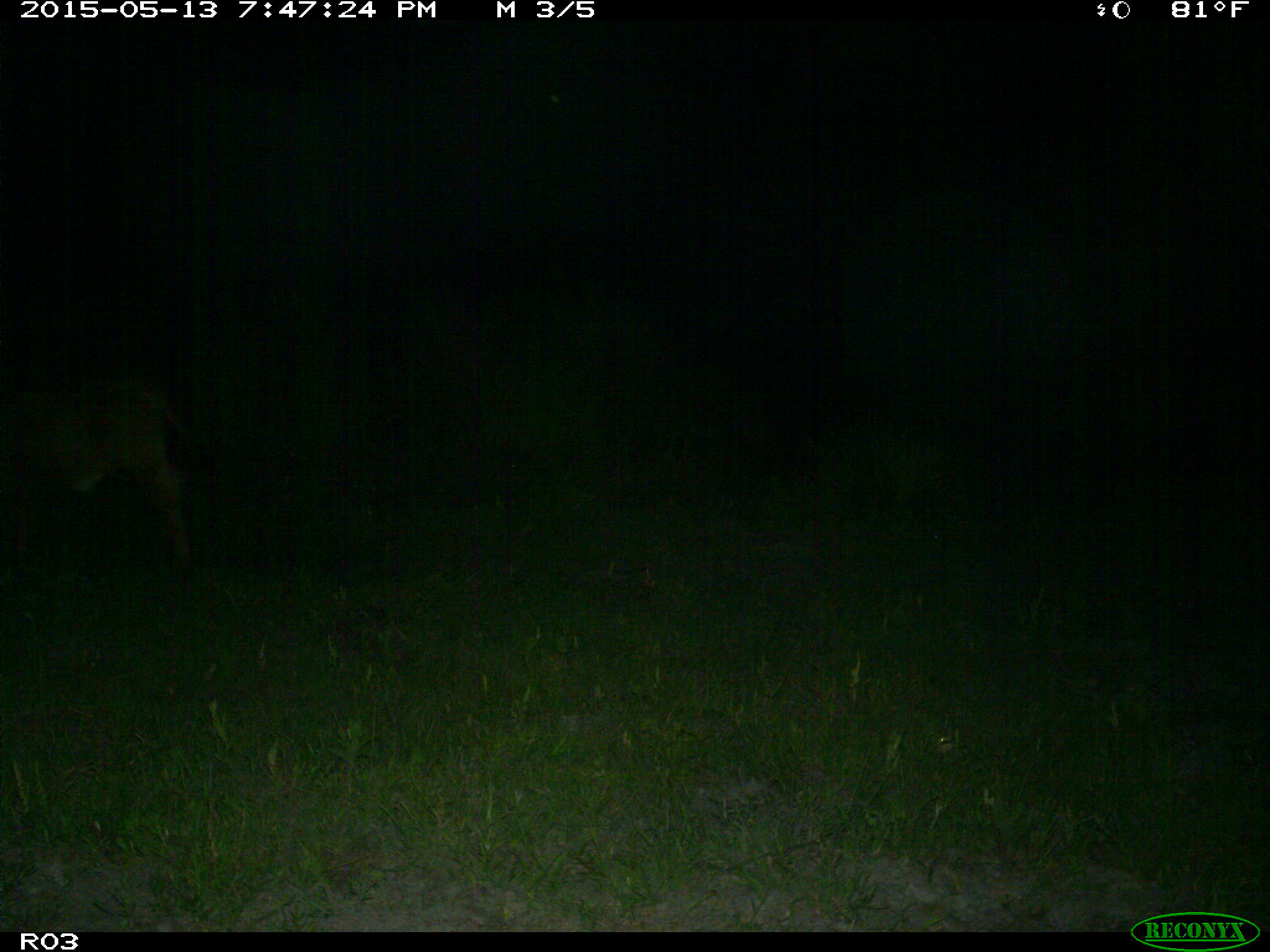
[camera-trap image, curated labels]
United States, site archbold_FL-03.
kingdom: Animalia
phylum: Chordata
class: Mammalia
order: Artiodactyla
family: Bovidae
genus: Bos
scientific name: Bos taurus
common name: domestic cow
Bos taurus (domestic cow).